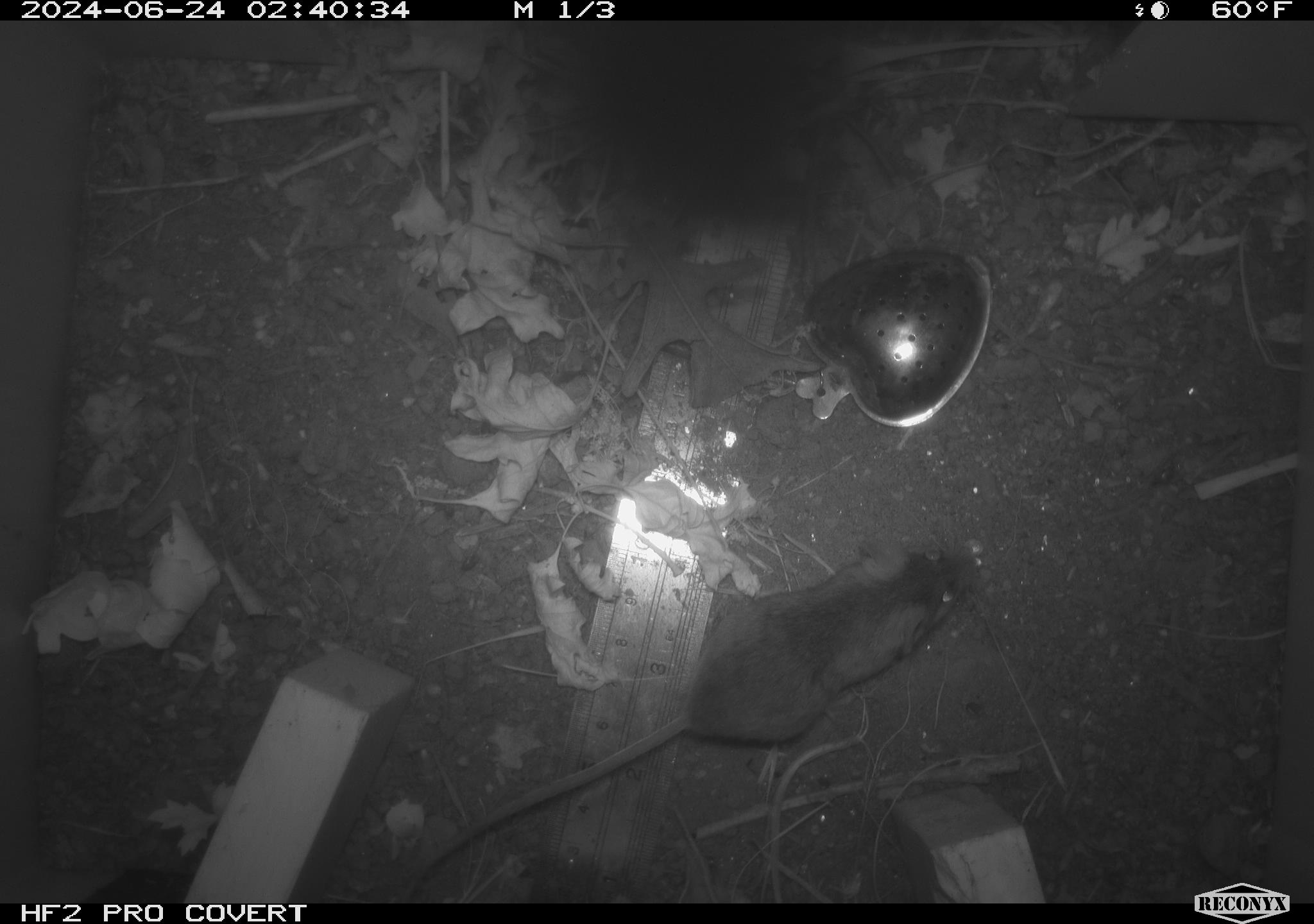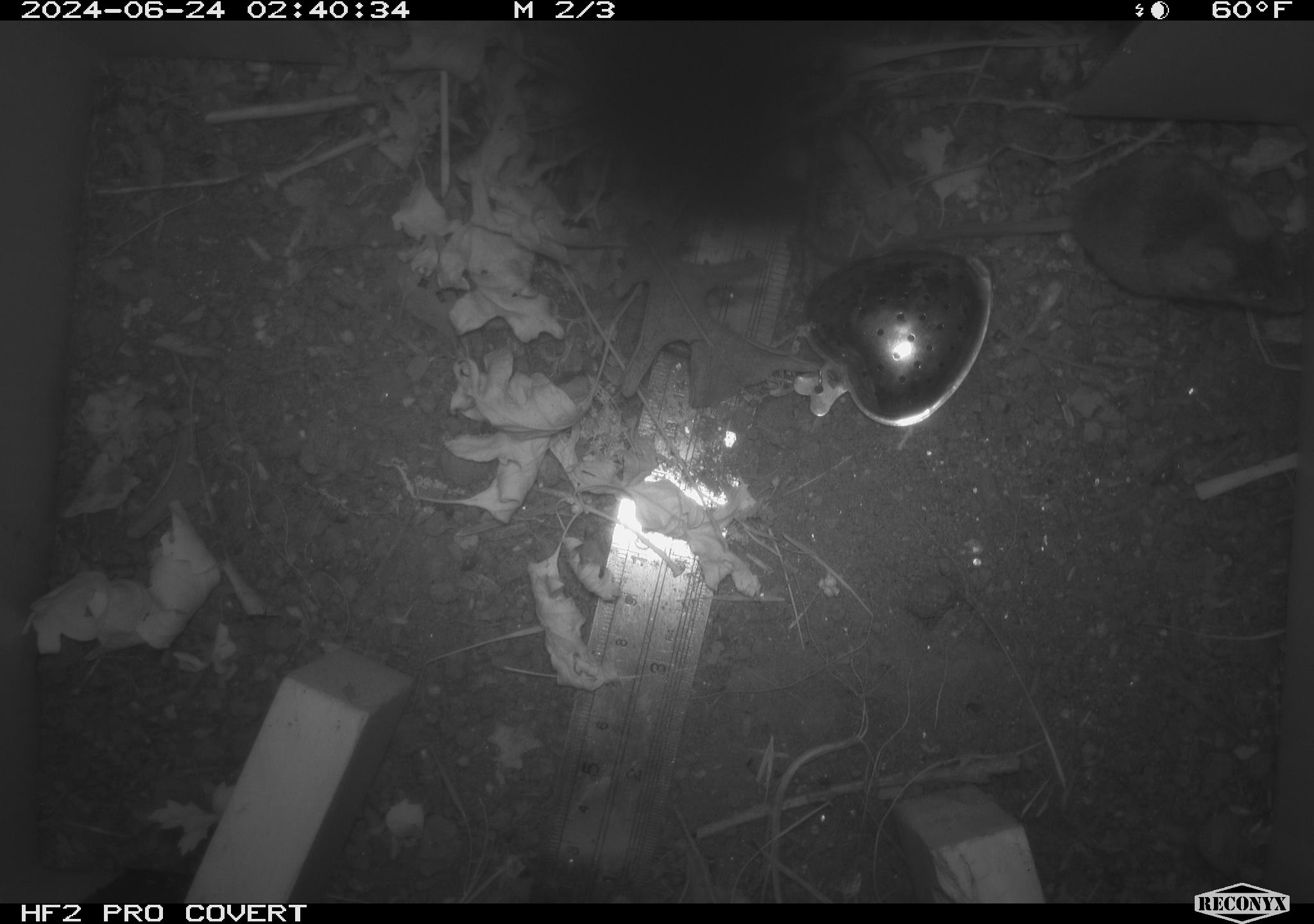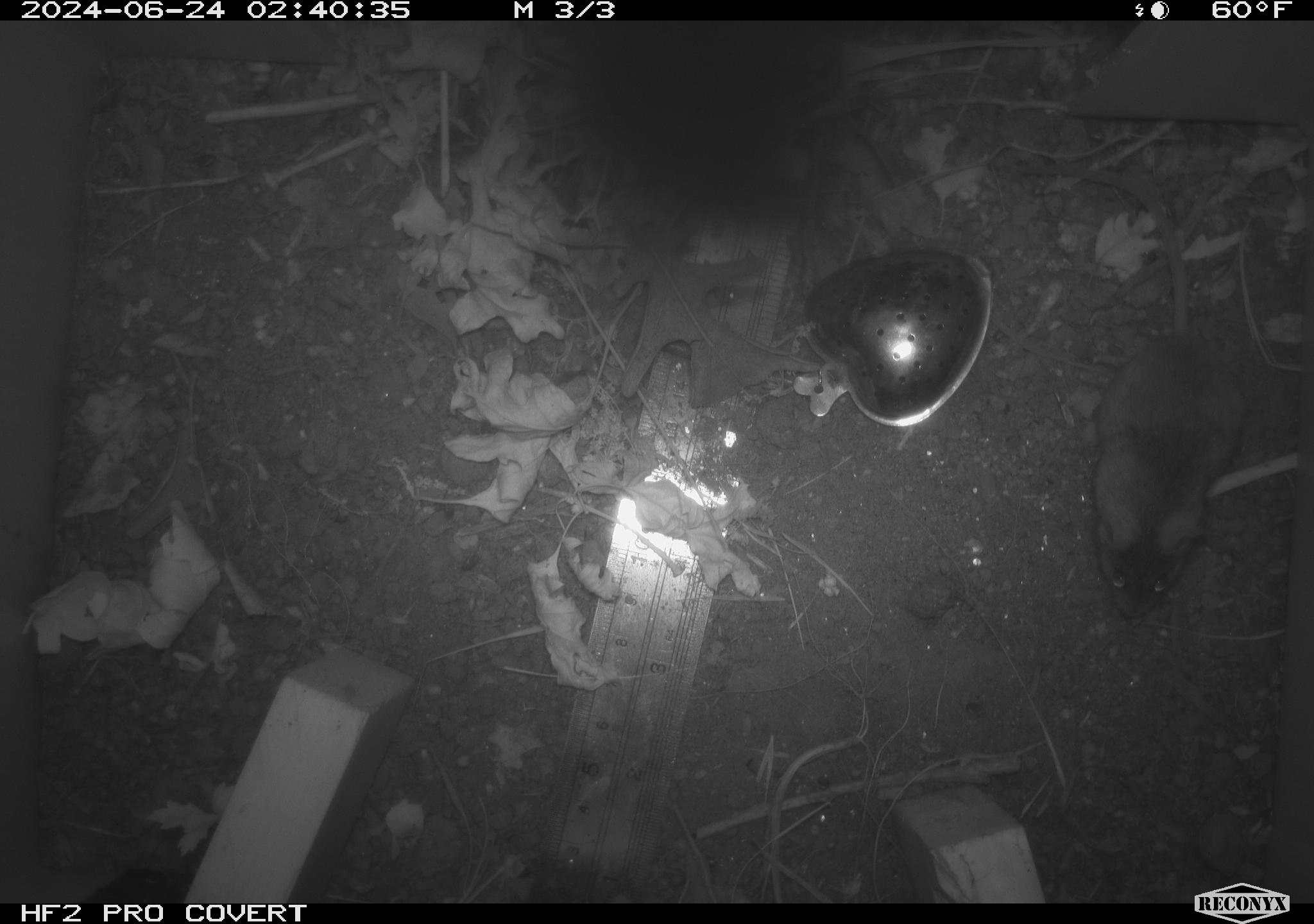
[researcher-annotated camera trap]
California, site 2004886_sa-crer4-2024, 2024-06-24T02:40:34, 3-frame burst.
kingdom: Animalia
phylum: Chordata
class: Mammalia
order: Rodentia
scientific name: Rodentia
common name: mouse species